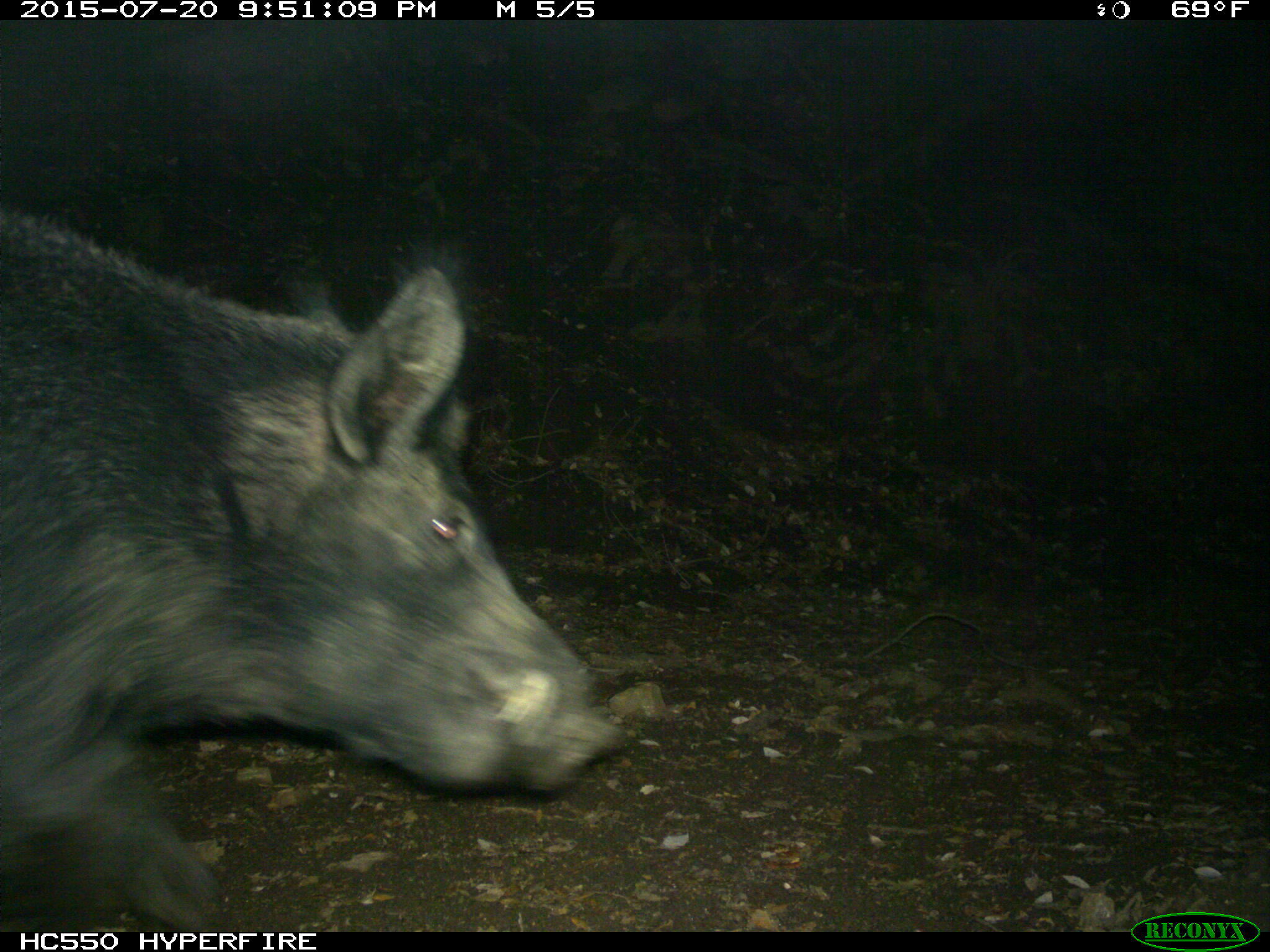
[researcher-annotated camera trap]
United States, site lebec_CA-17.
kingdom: Animalia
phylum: Chordata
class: Mammalia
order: Artiodactyla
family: Suidae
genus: Sus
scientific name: Sus scrofa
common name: wild boar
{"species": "Sus scrofa (wild boar)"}